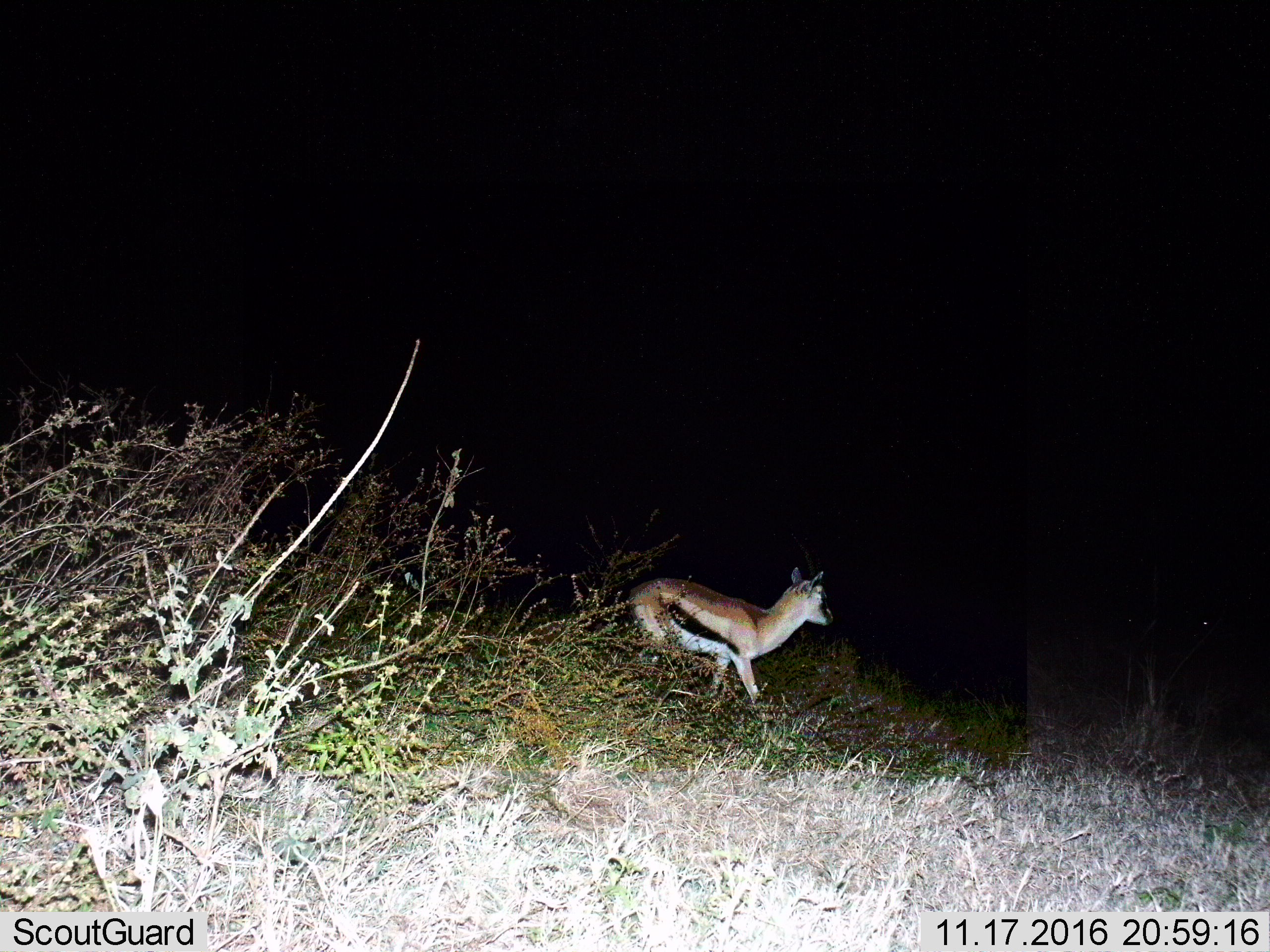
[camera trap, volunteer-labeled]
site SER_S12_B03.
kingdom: Animalia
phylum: Chordata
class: Mammalia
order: Artiodactyla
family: Bovidae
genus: Eudorcas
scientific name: Eudorcas thomsonii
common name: thomson's gazelle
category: gazellethomsons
Gazellethomsons (thomson's gazelle) (Eudorcas thomsonii), count 1. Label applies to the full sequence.